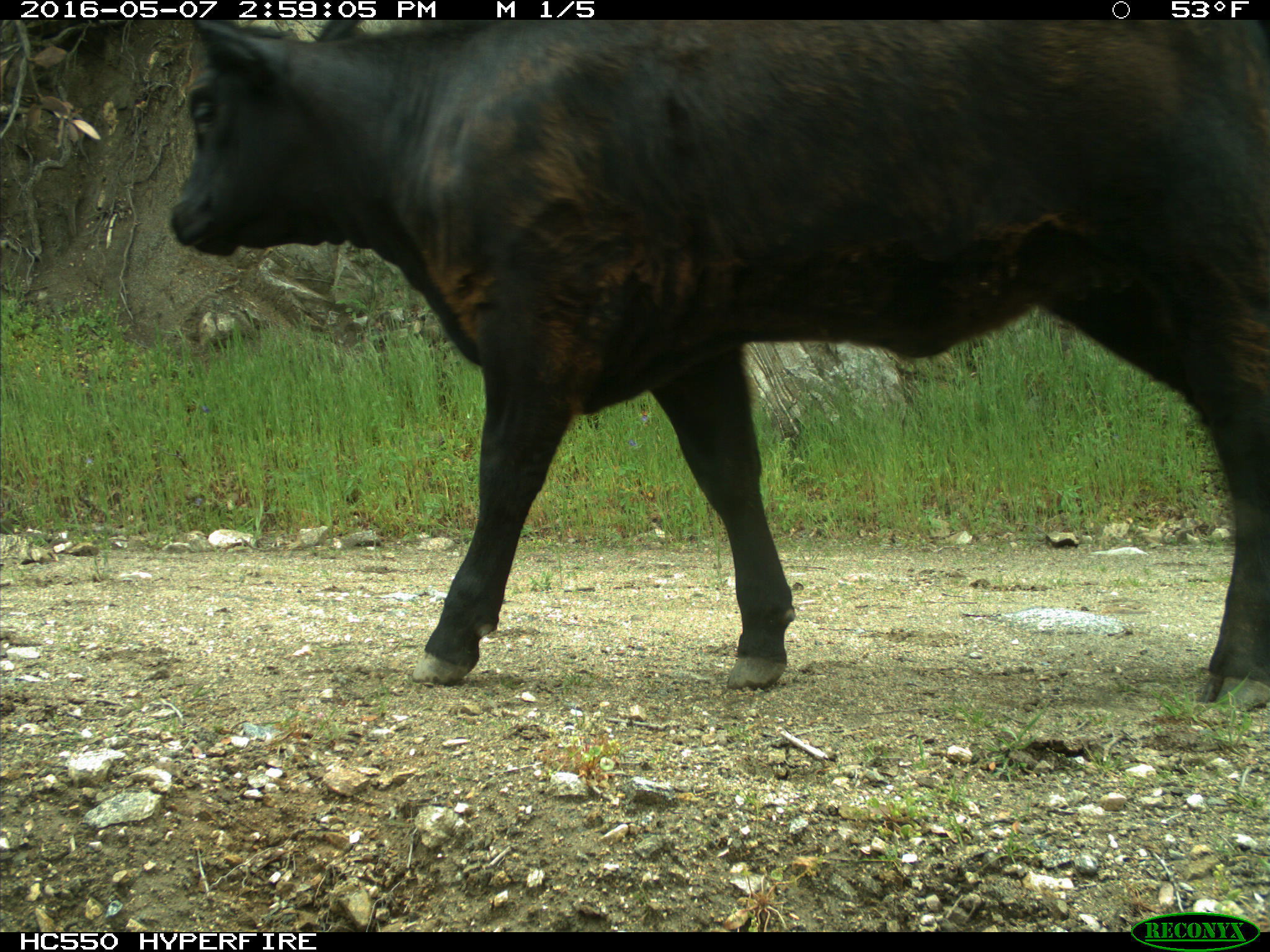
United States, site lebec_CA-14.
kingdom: Animalia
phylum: Chordata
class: Mammalia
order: Artiodactyla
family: Bovidae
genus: Bos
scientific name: Bos taurus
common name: domestic cow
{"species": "Bos taurus (domestic cow)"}